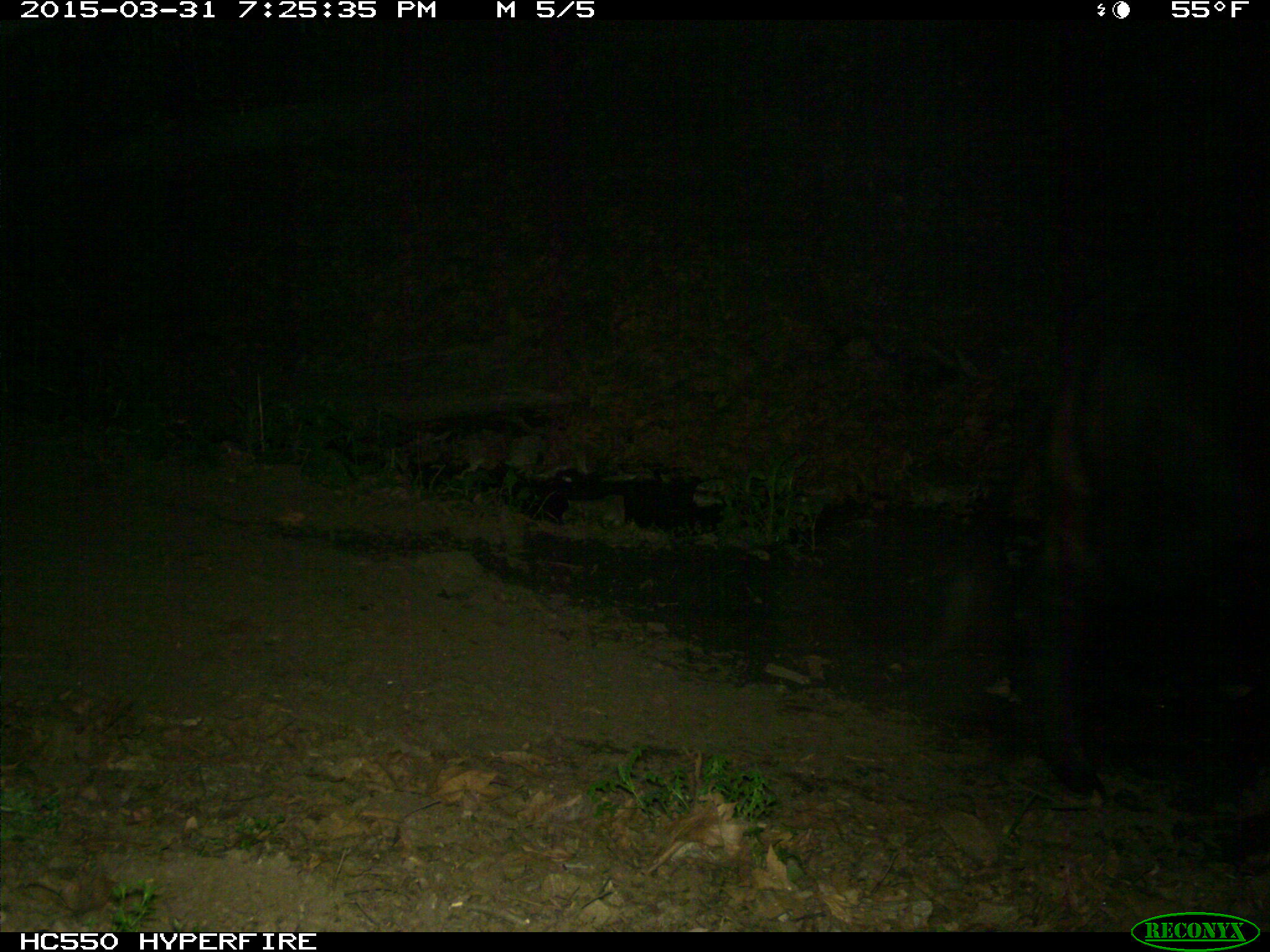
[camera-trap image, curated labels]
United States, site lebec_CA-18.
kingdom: Animalia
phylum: Chordata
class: Mammalia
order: Artiodactyla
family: Bovidae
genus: Bos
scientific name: Bos taurus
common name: domestic cow